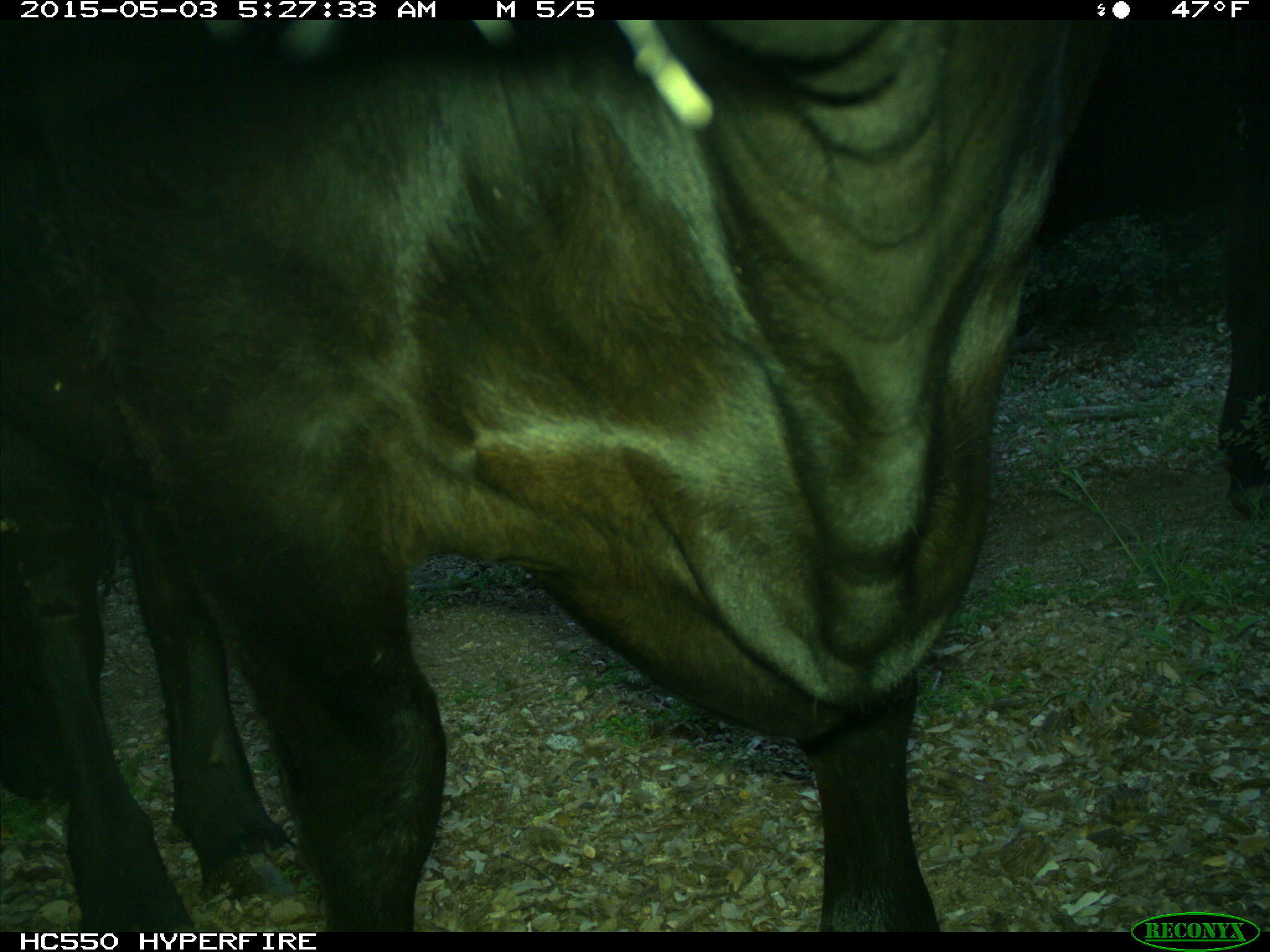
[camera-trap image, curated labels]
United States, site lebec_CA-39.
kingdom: Animalia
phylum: Chordata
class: Mammalia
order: Artiodactyla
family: Bovidae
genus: Bos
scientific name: Bos taurus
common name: domestic cow